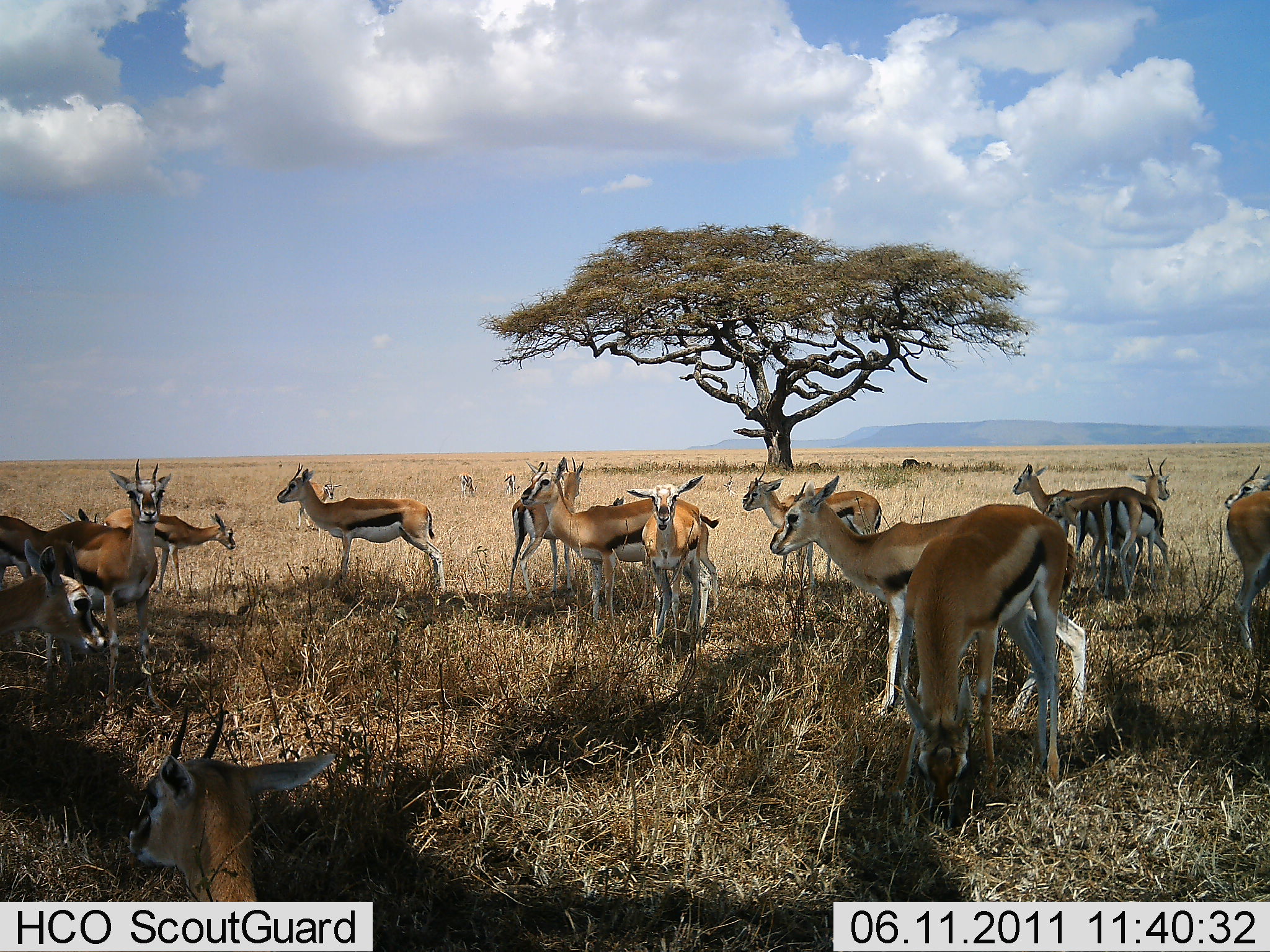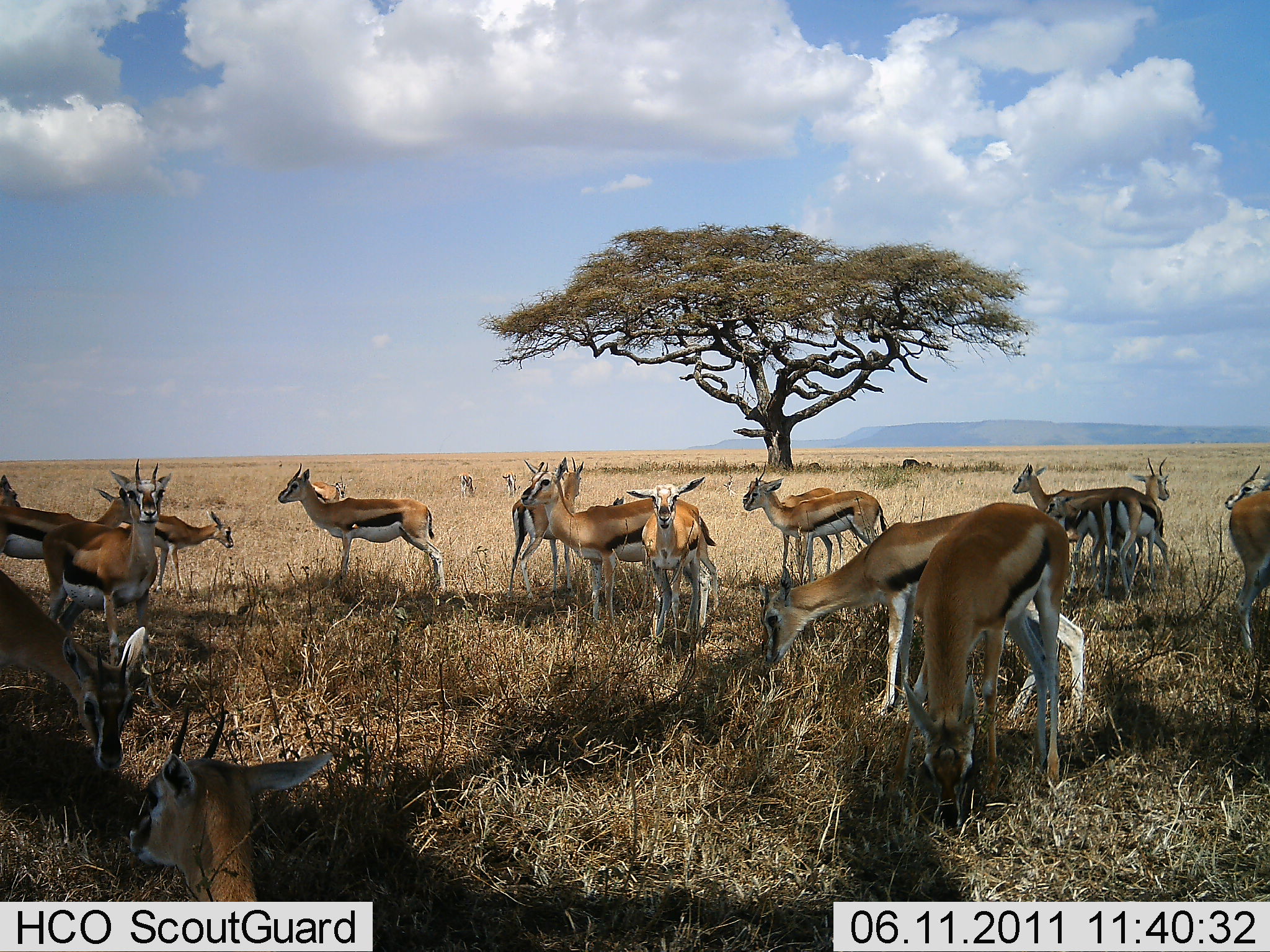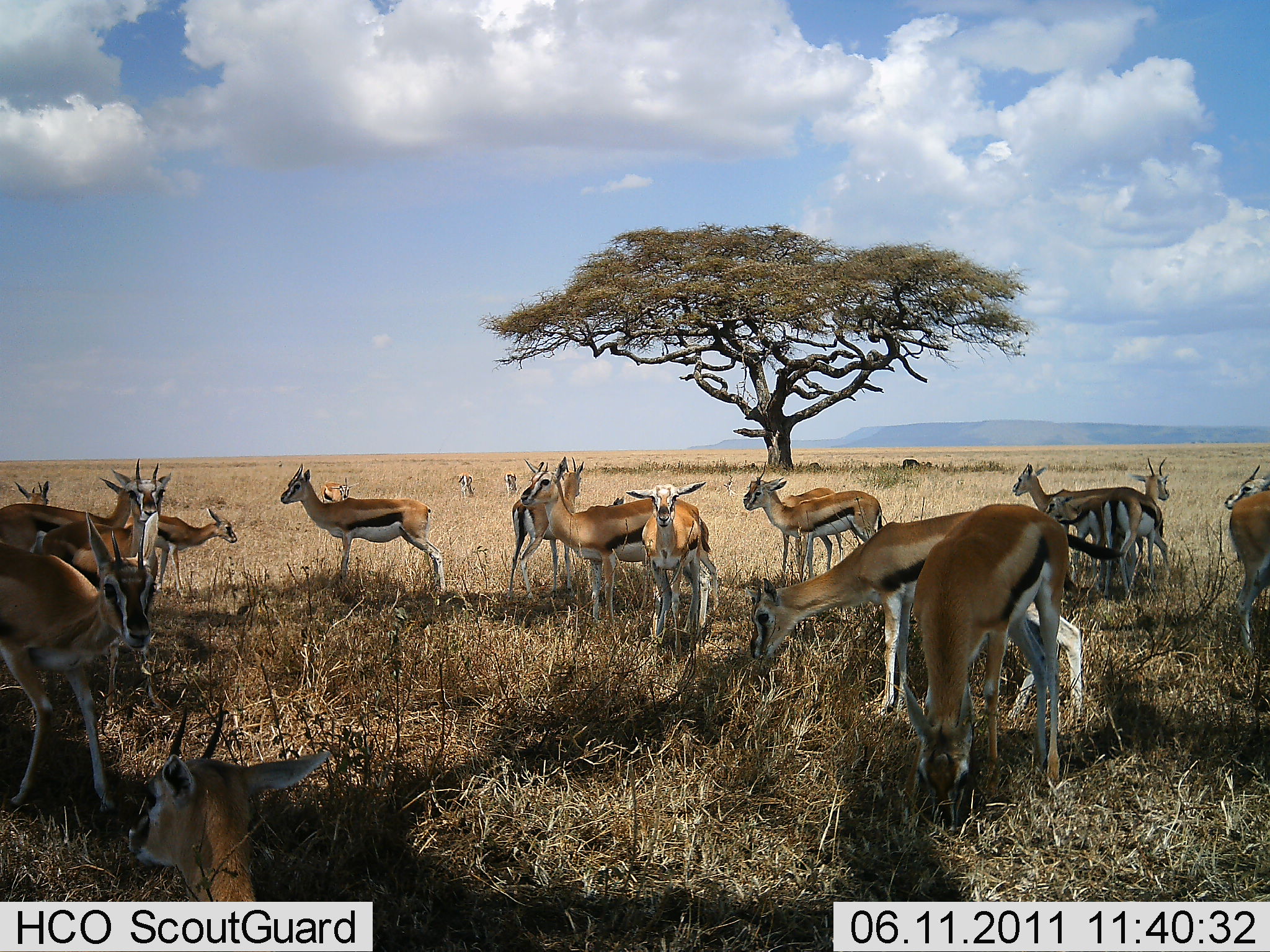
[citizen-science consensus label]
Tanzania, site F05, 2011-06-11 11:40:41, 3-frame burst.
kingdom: Animalia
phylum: Chordata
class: Mammalia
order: Artiodactyla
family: Bovidae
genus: Eudorcas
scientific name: Eudorcas thomsonii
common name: thomson's gazelle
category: gazellethomsons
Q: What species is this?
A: Gazellethomsons (thomson's gazelle) (Eudorcas thomsonii).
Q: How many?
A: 11-50.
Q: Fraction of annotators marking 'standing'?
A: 100%.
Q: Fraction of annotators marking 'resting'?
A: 18%.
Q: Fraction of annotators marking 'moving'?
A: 9%.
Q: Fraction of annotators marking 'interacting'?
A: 9%.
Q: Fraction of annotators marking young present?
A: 27%.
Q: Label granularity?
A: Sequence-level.